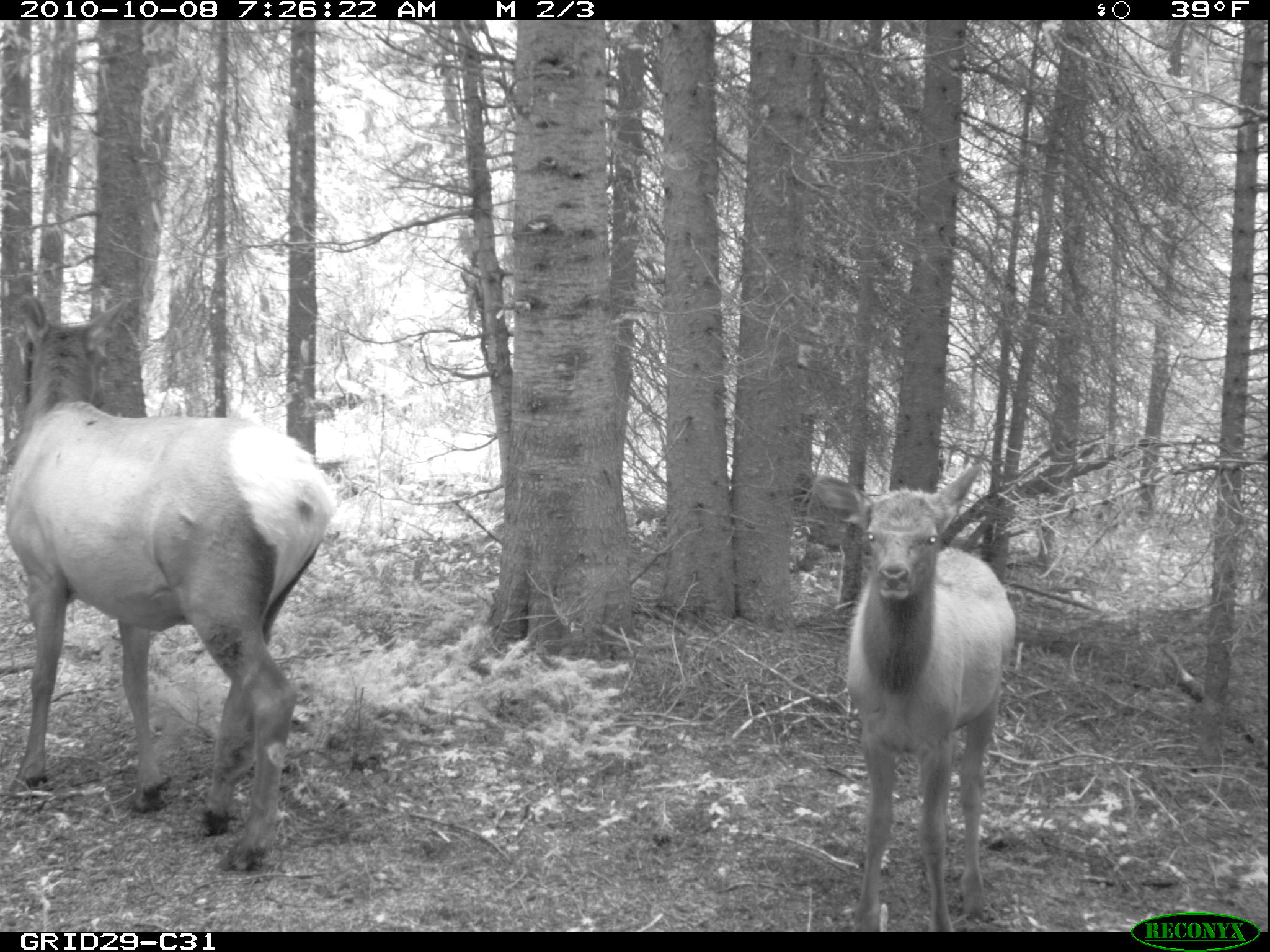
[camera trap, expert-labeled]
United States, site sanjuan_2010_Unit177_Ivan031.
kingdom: Animalia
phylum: Chordata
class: Mammalia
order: Artiodactyla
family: Cervidae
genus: Cervus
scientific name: Cervus elaphus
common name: red deer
Cervus elaphus (red deer).